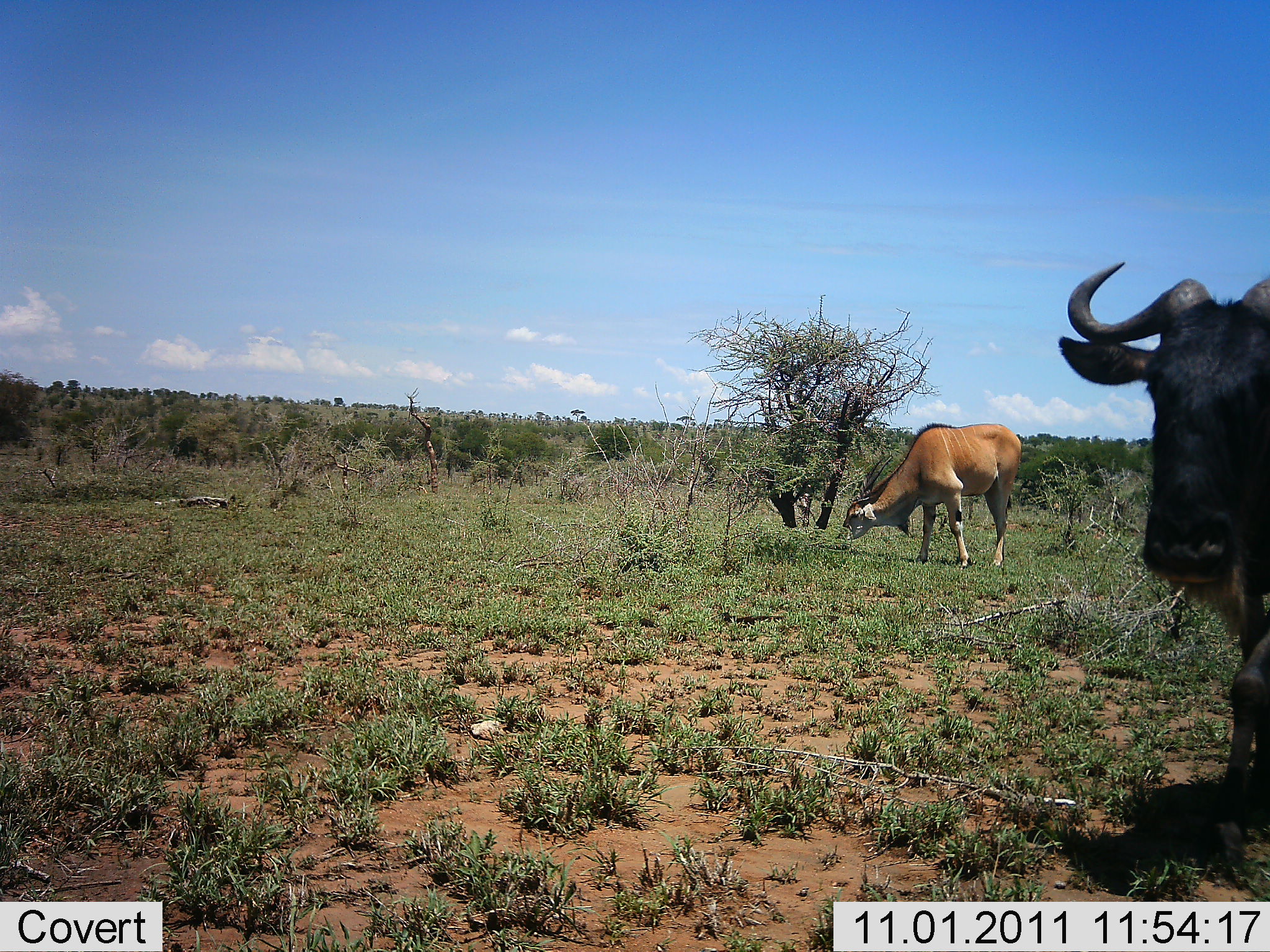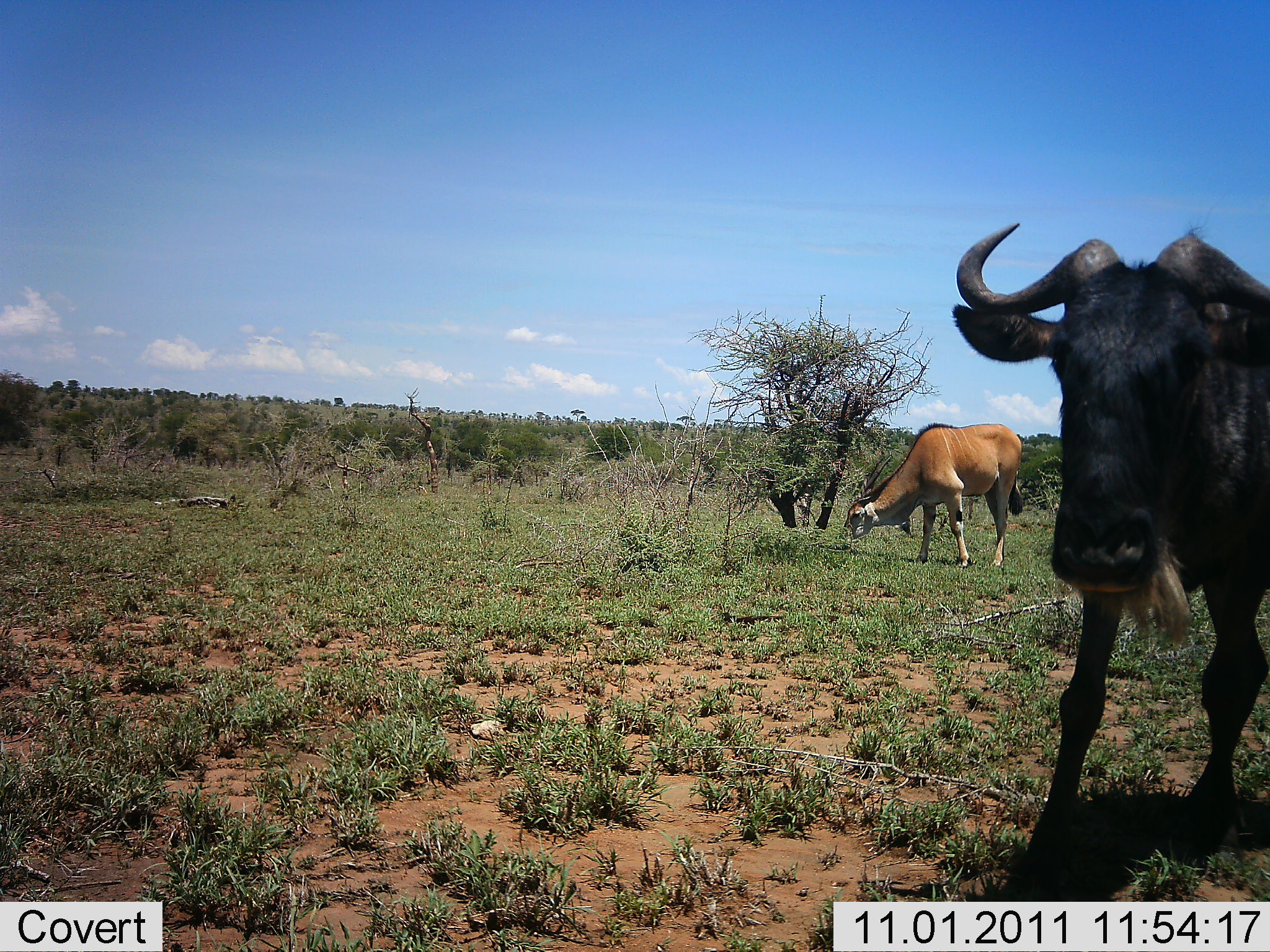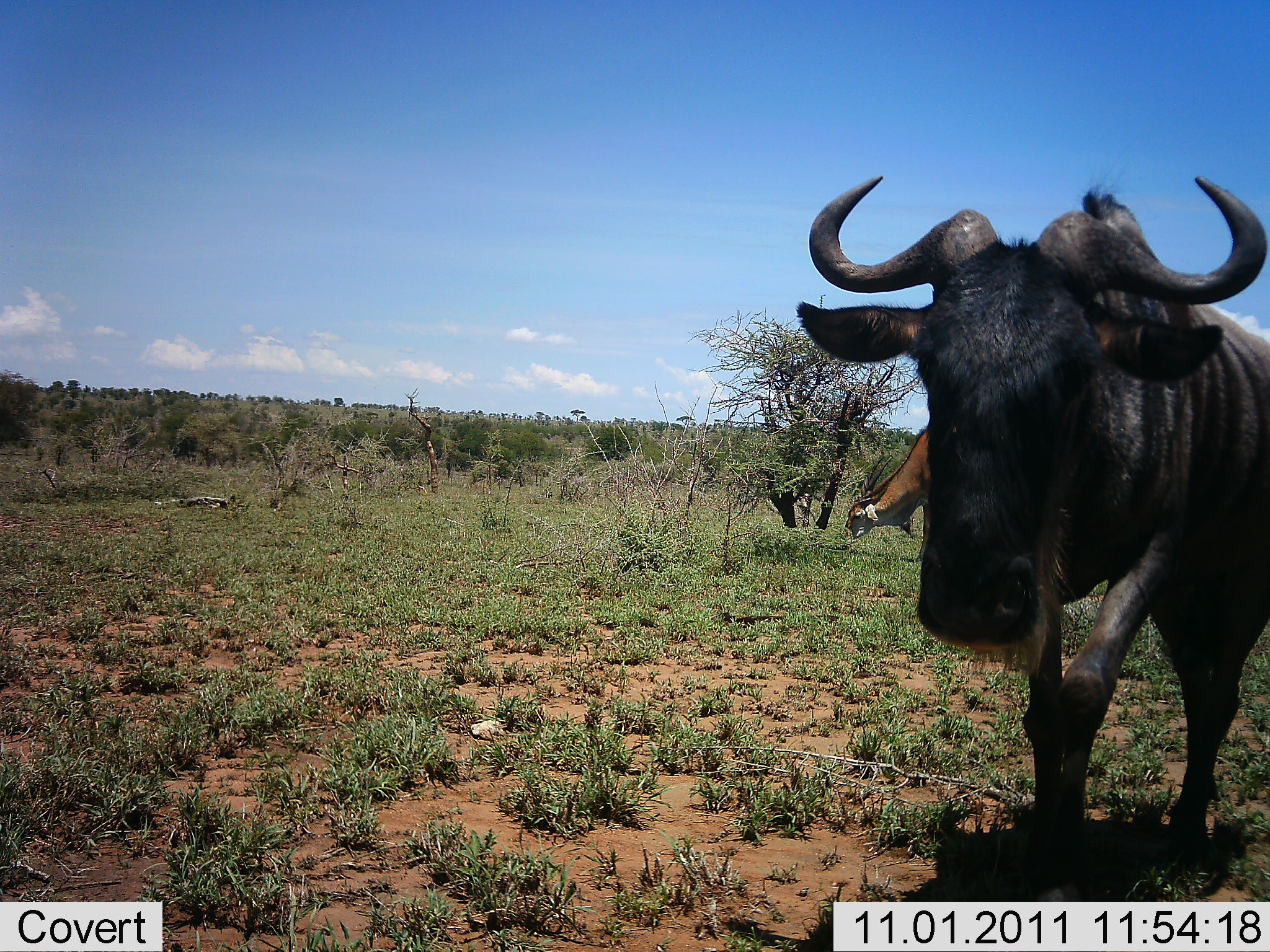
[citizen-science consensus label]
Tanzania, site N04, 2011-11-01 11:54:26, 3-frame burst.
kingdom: Animalia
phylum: Chordata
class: Mammalia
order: Artiodactyla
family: Bovidae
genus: Tragelaphus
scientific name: Tragelaphus oryx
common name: eland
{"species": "eland (Tragelaphus oryx)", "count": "1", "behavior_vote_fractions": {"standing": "9%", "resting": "0%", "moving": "0%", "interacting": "0%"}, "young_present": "0%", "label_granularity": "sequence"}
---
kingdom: Animalia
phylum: Chordata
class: Mammalia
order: Artiodactyla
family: Bovidae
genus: Connochaetes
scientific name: Connochaetes taurinus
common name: blue wildebeest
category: wildebeest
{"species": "wildebeest (blue wildebeest) (Connochaetes taurinus)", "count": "1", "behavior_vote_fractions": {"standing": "26%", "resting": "0%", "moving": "68%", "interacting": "0%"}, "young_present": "0%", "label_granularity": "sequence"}